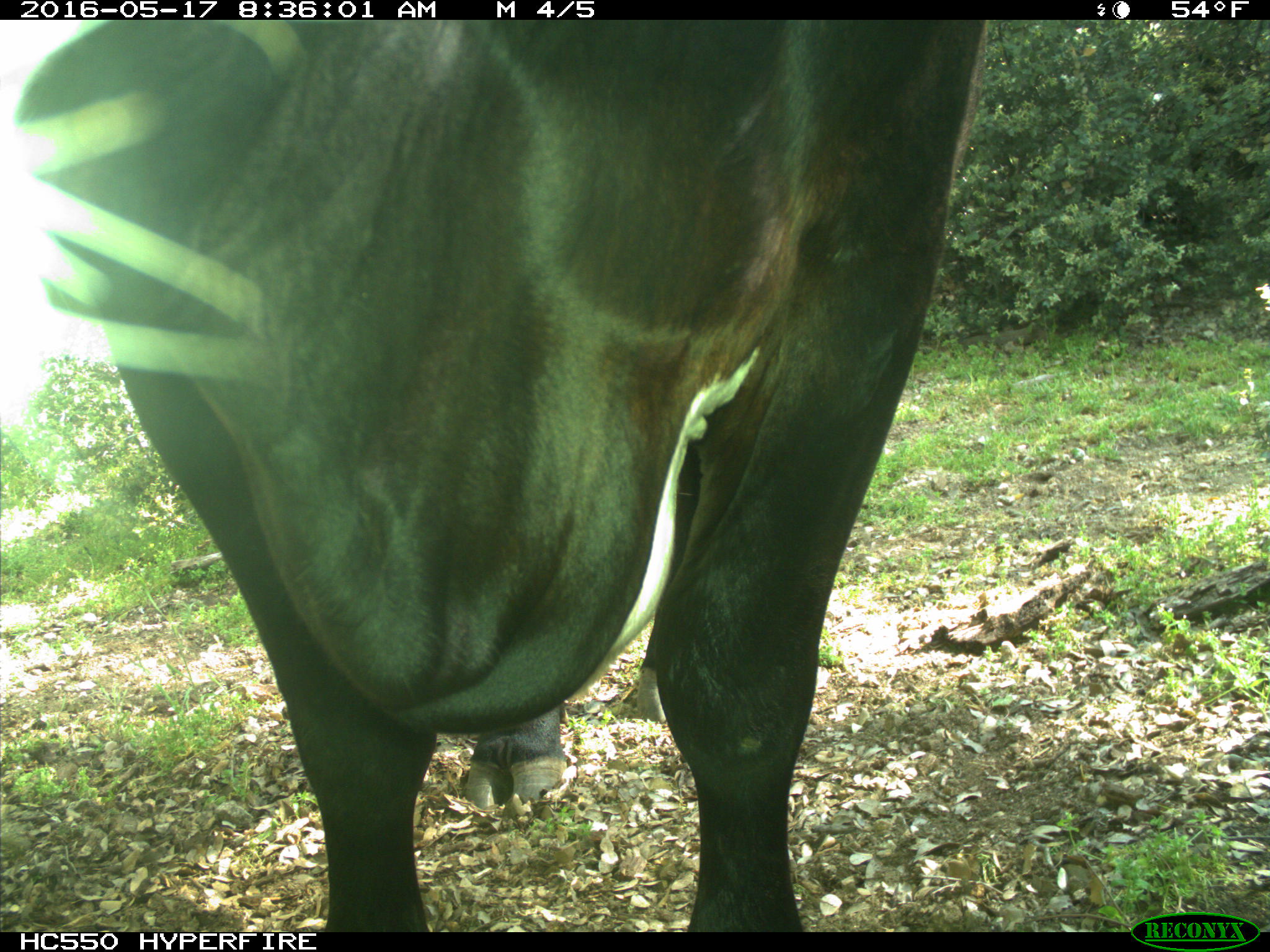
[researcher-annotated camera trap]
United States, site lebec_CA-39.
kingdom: Animalia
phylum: Chordata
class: Mammalia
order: Artiodactyla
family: Bovidae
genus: Bos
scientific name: Bos taurus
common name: domestic cow